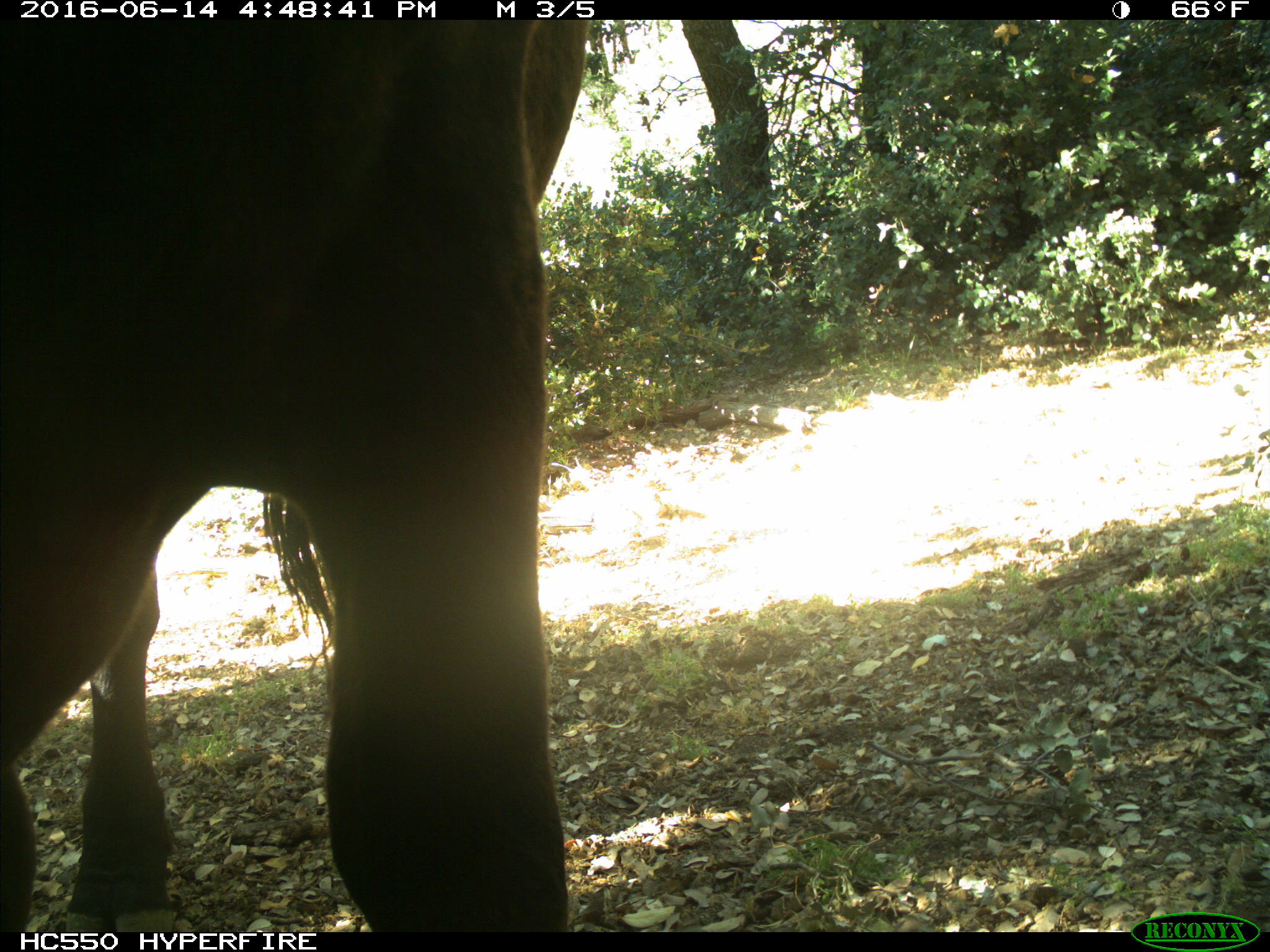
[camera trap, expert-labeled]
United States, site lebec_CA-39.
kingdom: Animalia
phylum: Chordata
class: Mammalia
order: Artiodactyla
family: Bovidae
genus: Bos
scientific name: Bos taurus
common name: domestic cow